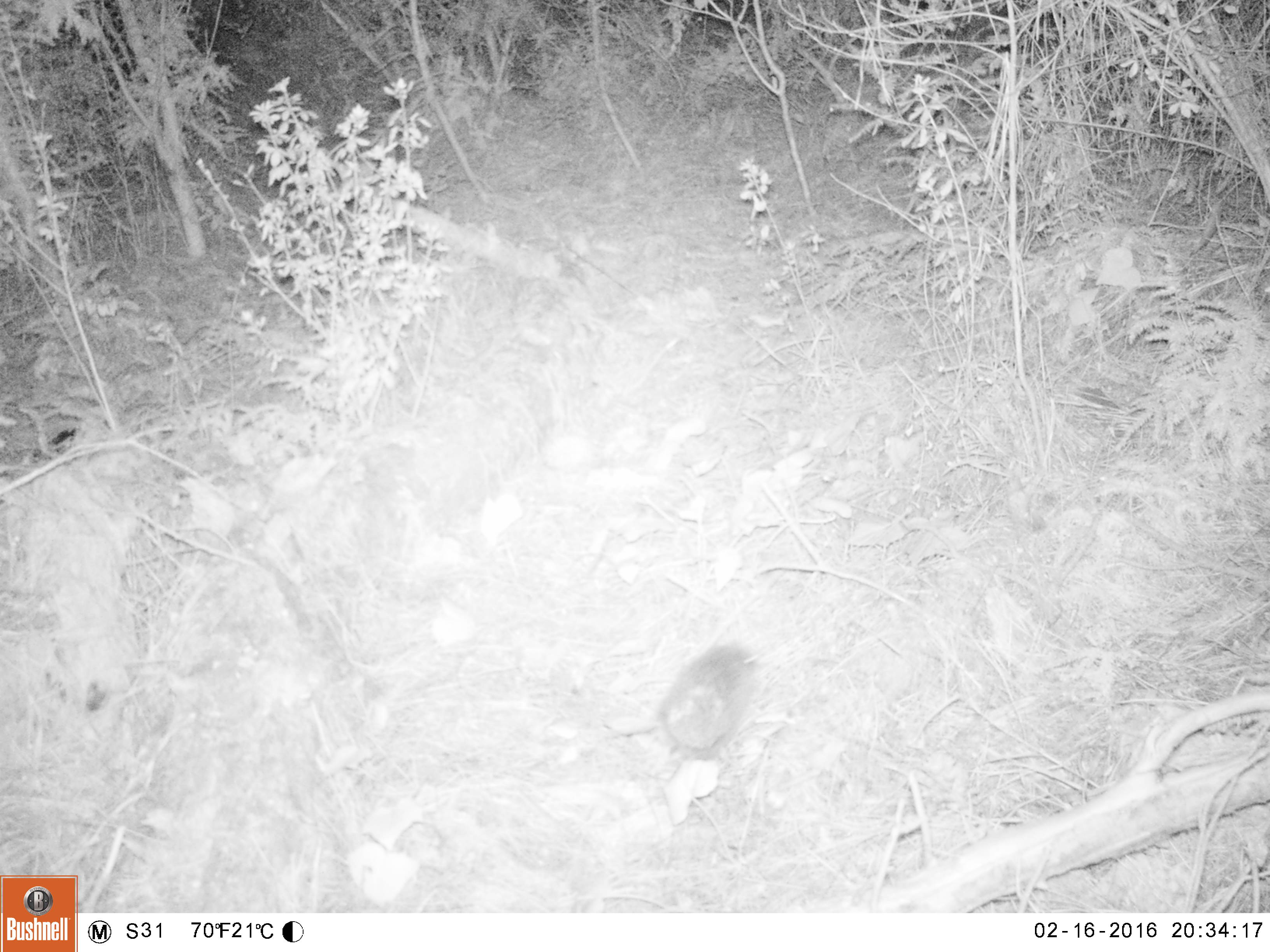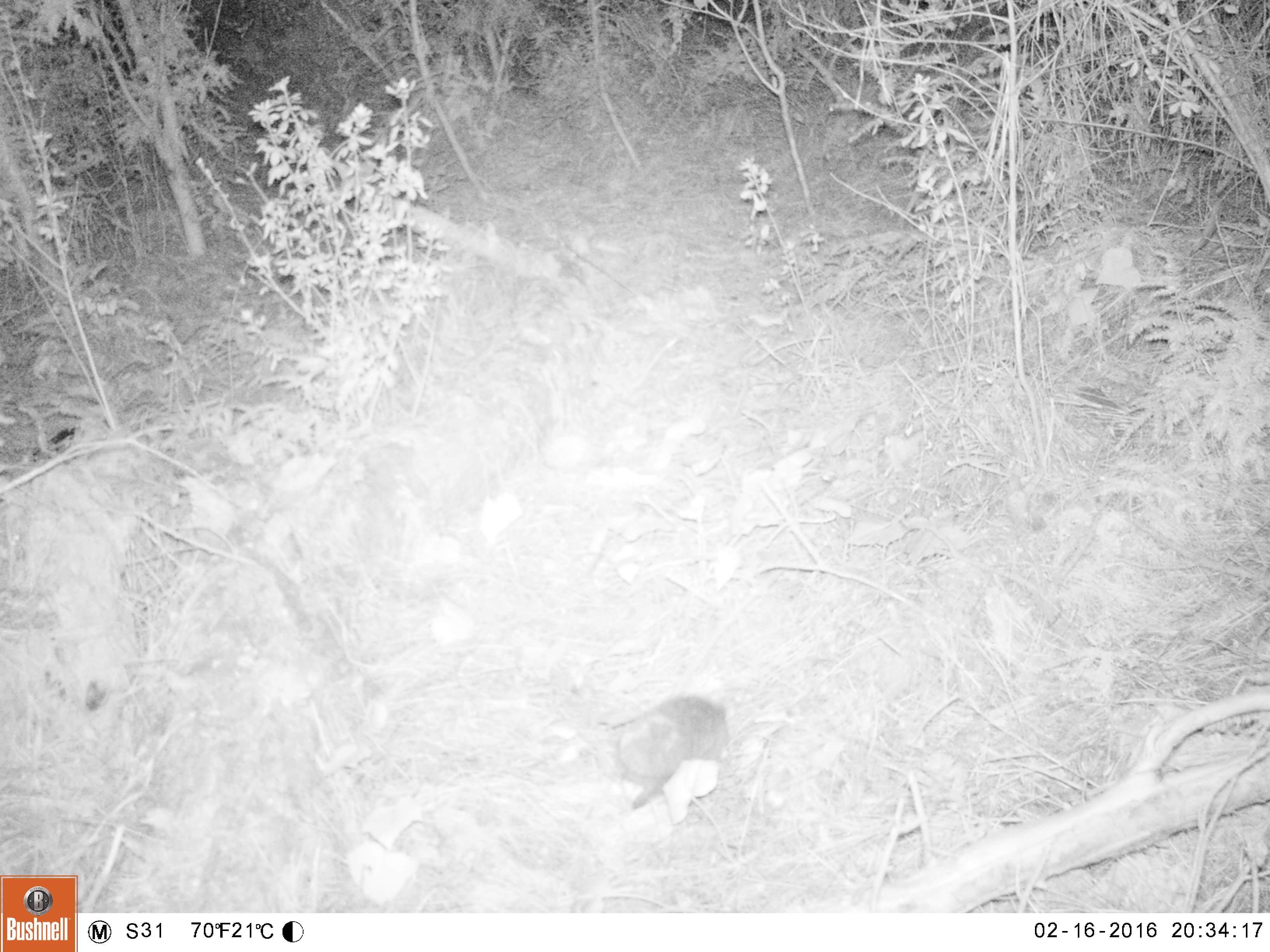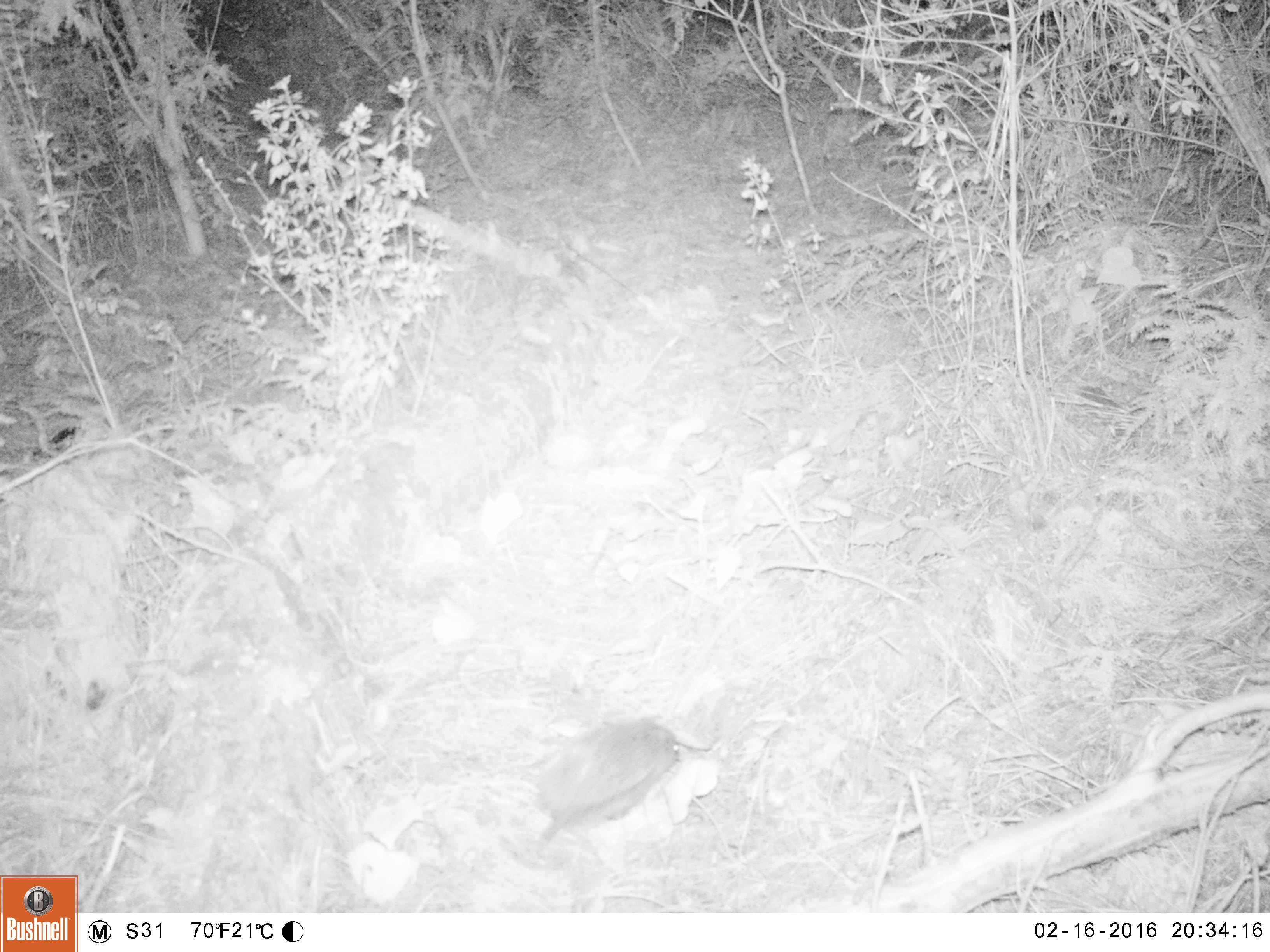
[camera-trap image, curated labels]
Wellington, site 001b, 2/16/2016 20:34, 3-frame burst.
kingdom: Animalia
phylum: Chordata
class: Mammalia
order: Eulipotyphla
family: Erinaceidae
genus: Erinaceus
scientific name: Erinaceus europaeus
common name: hedgehog